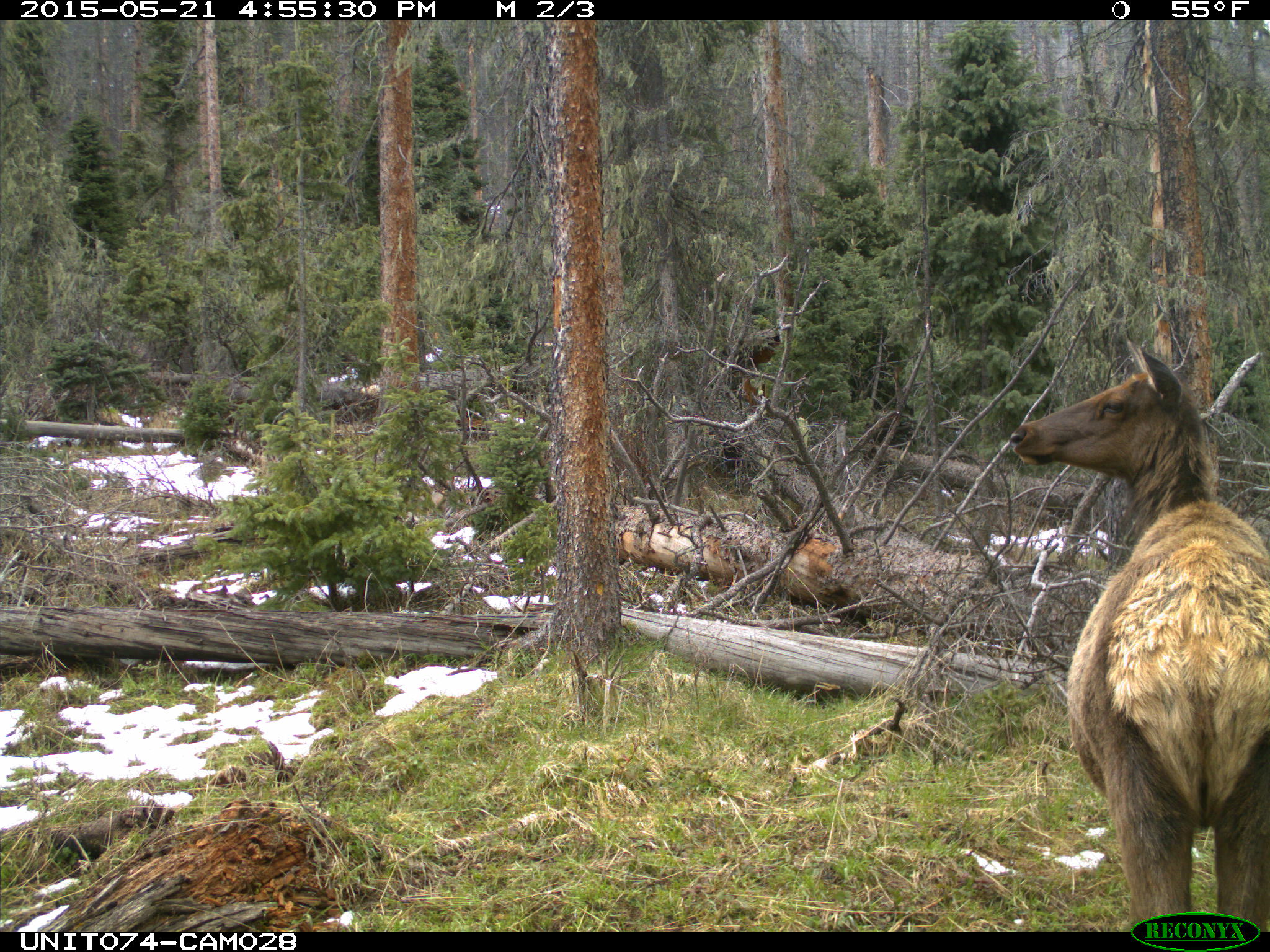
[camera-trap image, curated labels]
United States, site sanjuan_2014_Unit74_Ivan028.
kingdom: Animalia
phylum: Chordata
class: Mammalia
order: Artiodactyla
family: Cervidae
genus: Cervus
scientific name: Cervus elaphus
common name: red deer